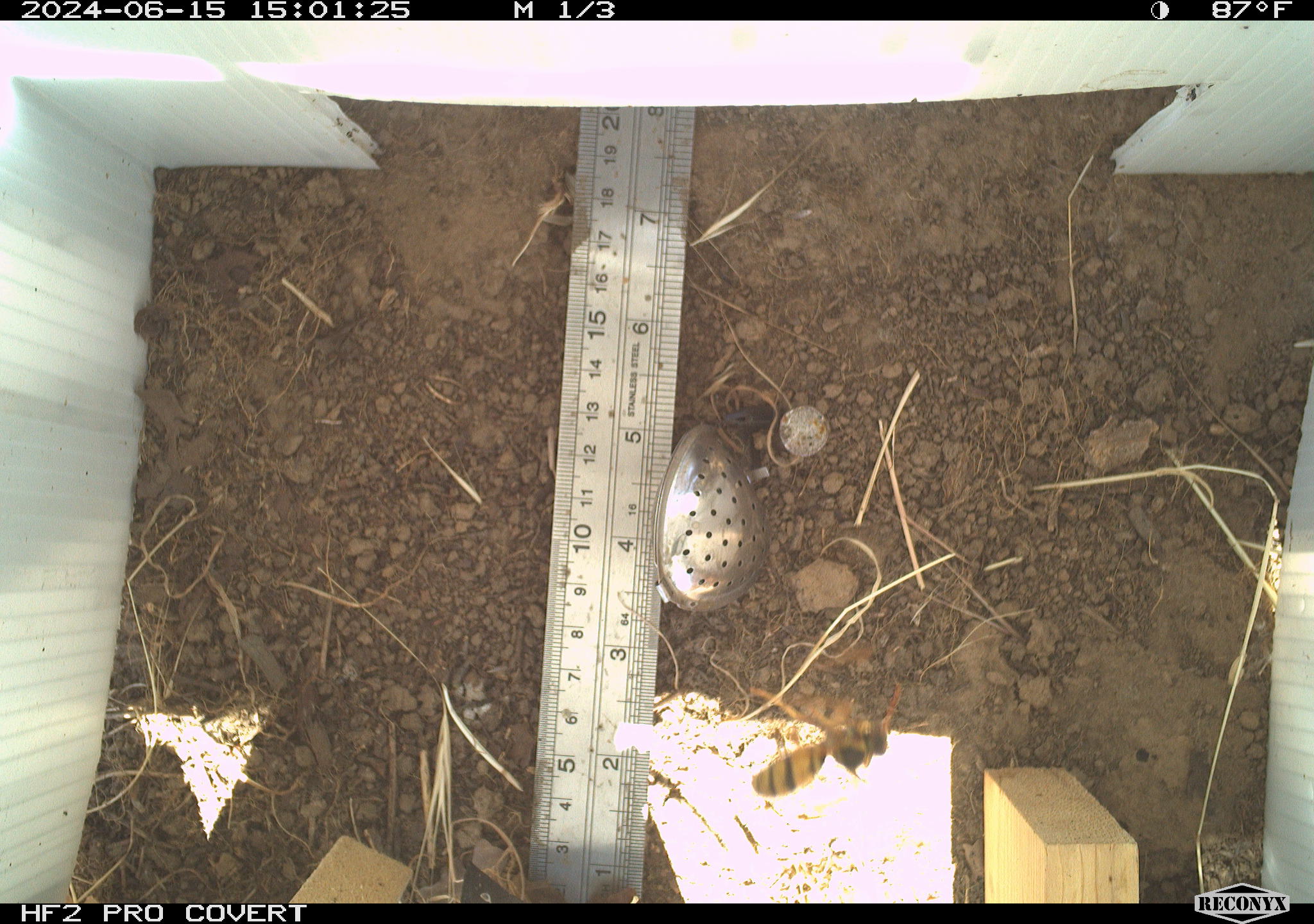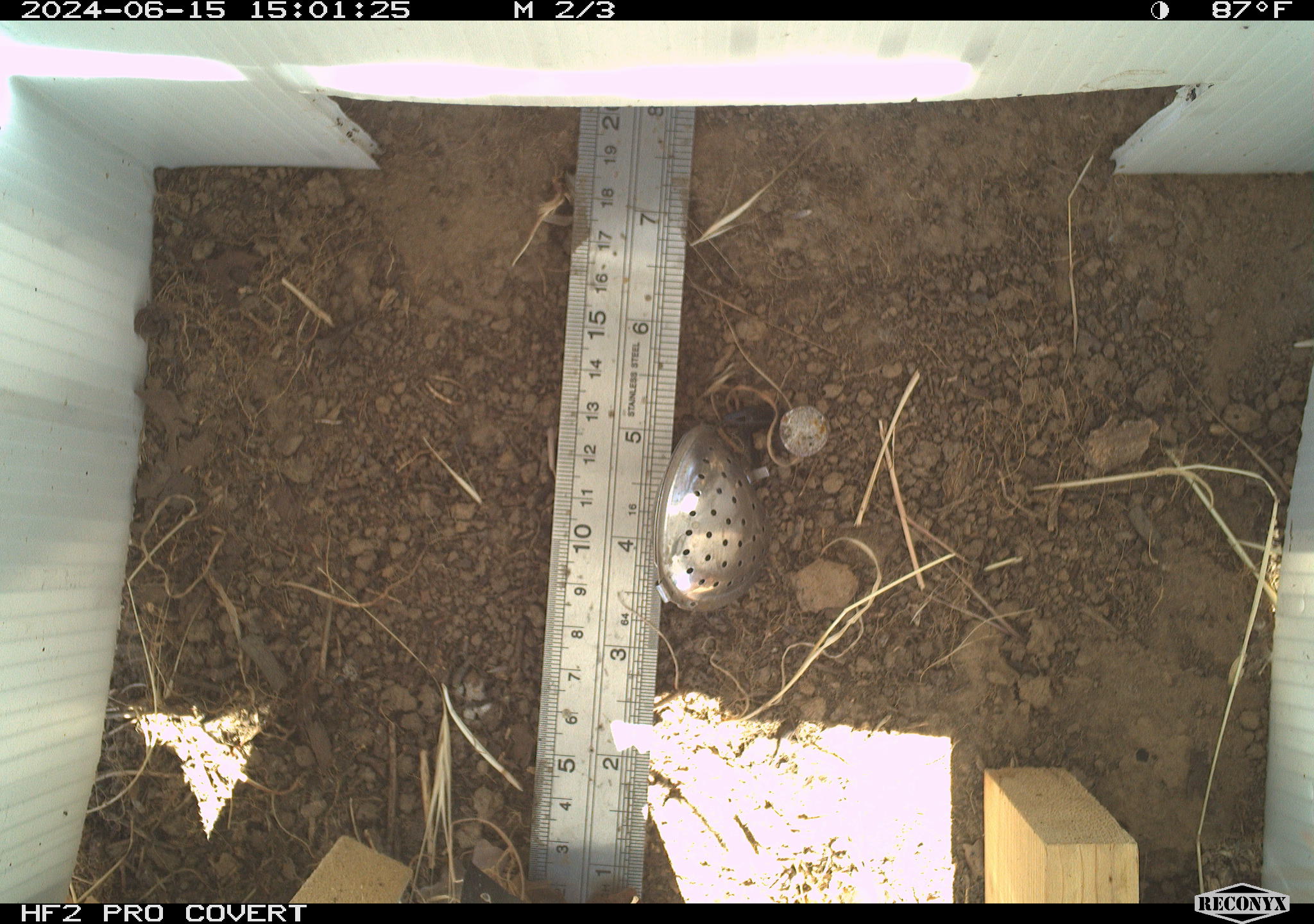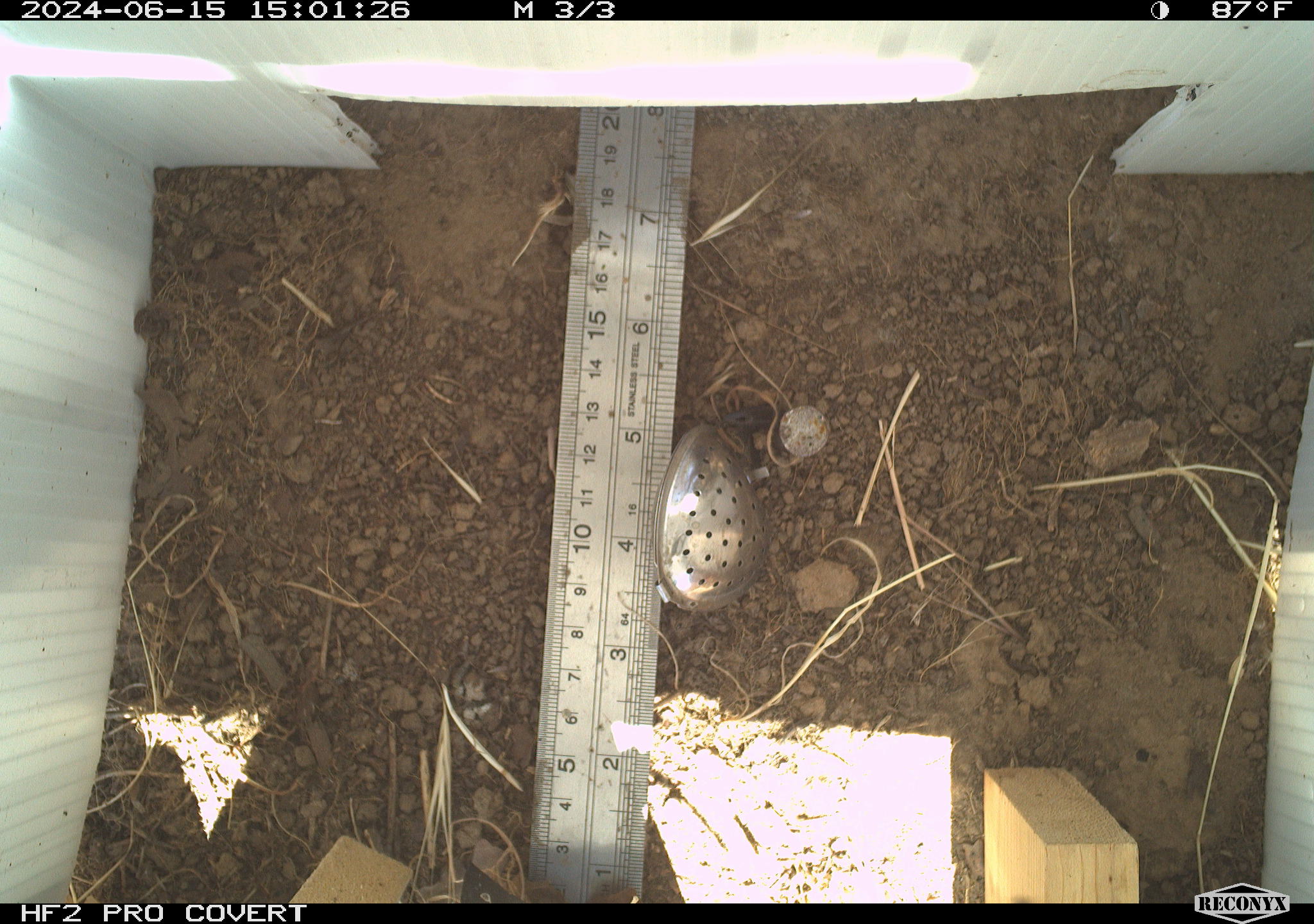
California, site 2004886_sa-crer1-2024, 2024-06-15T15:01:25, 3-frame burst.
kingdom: Animalia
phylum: Arthropoda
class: Insecta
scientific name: Insecta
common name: insect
Insect (Insecta).